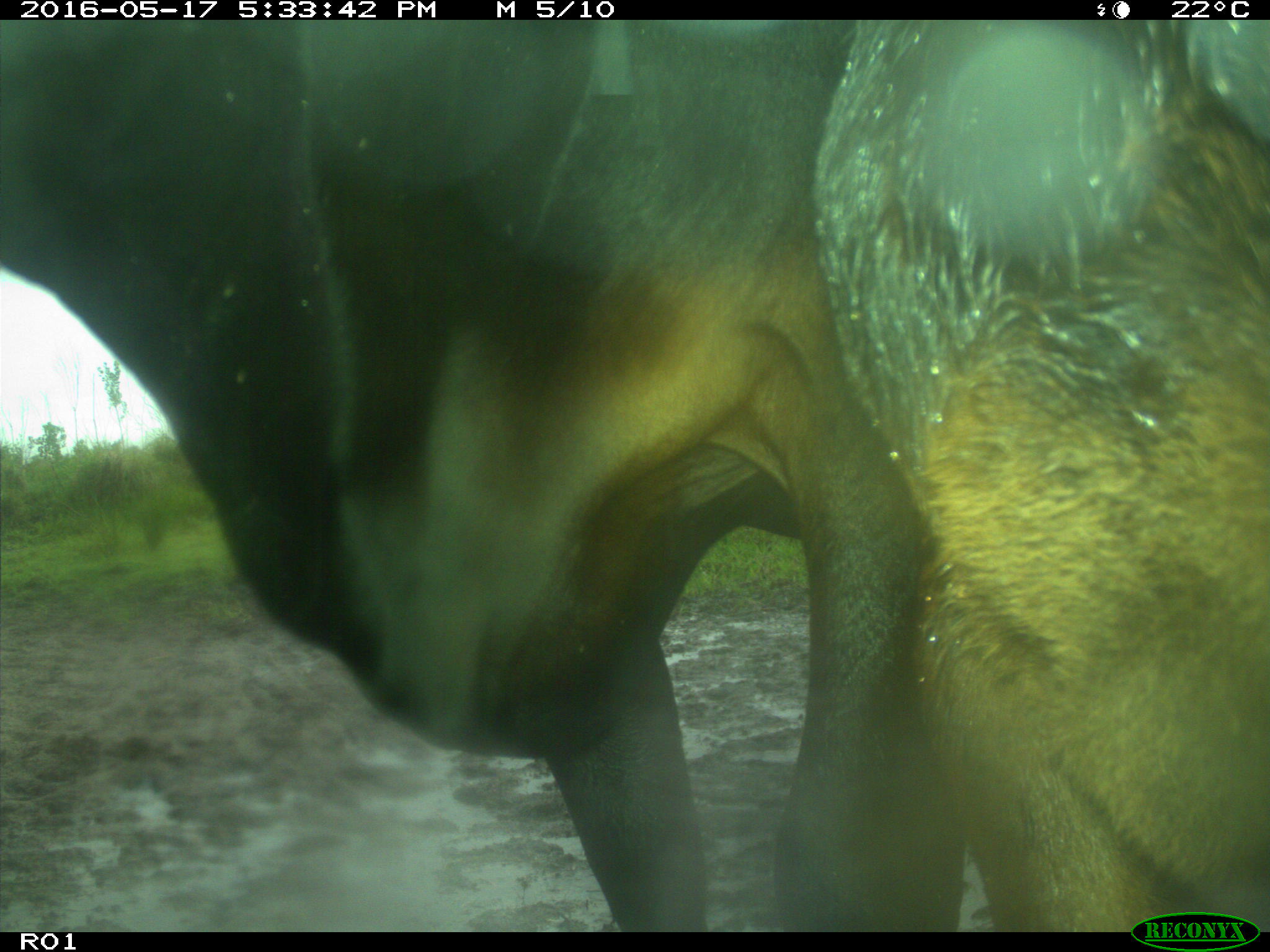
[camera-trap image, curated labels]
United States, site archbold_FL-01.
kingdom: Animalia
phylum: Chordata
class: Mammalia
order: Artiodactyla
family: Bovidae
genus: Bos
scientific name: Bos taurus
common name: domestic cow